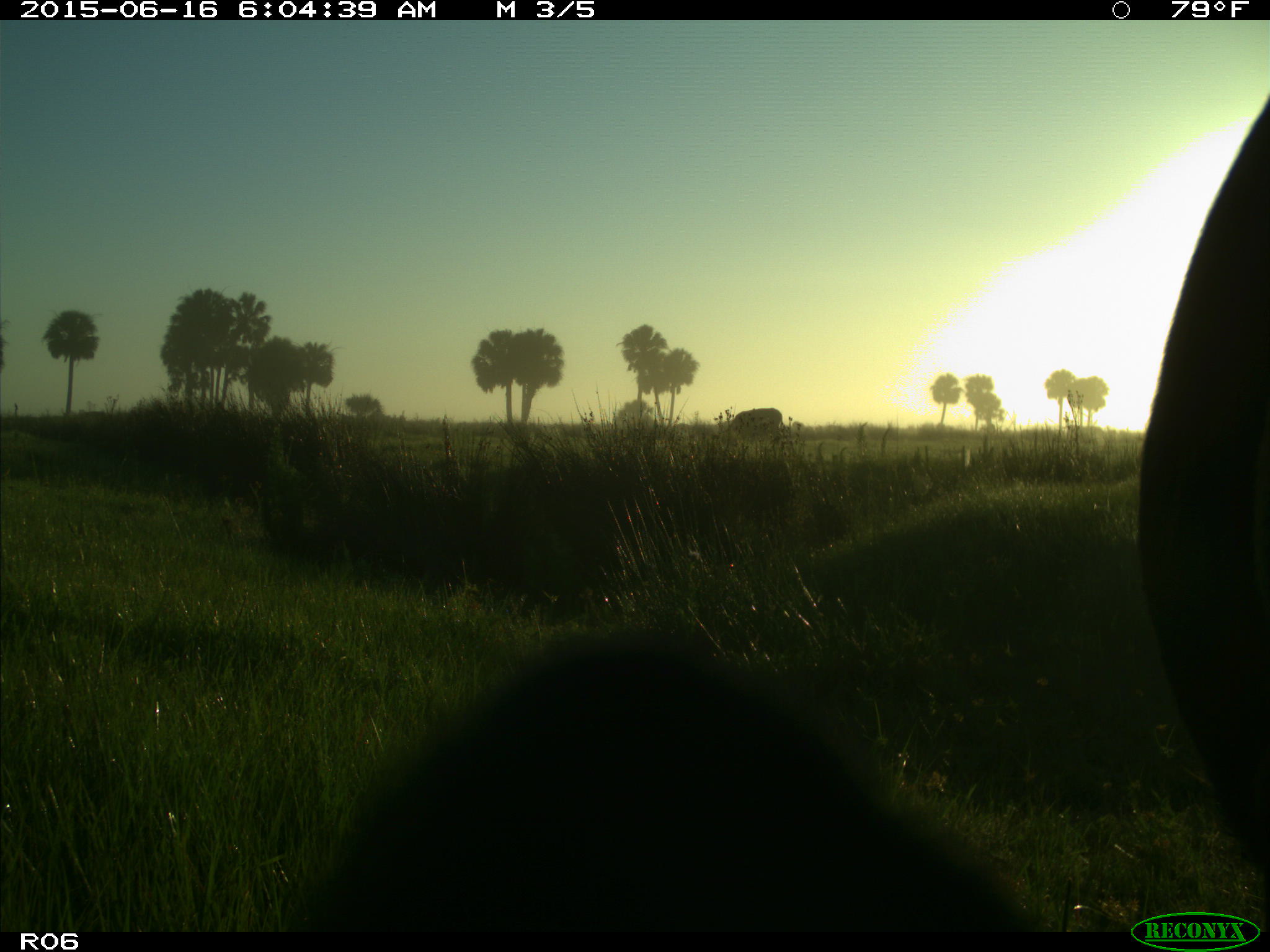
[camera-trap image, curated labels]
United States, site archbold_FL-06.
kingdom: Animalia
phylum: Chordata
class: Mammalia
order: Artiodactyla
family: Bovidae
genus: Bos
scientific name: Bos taurus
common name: domestic cow